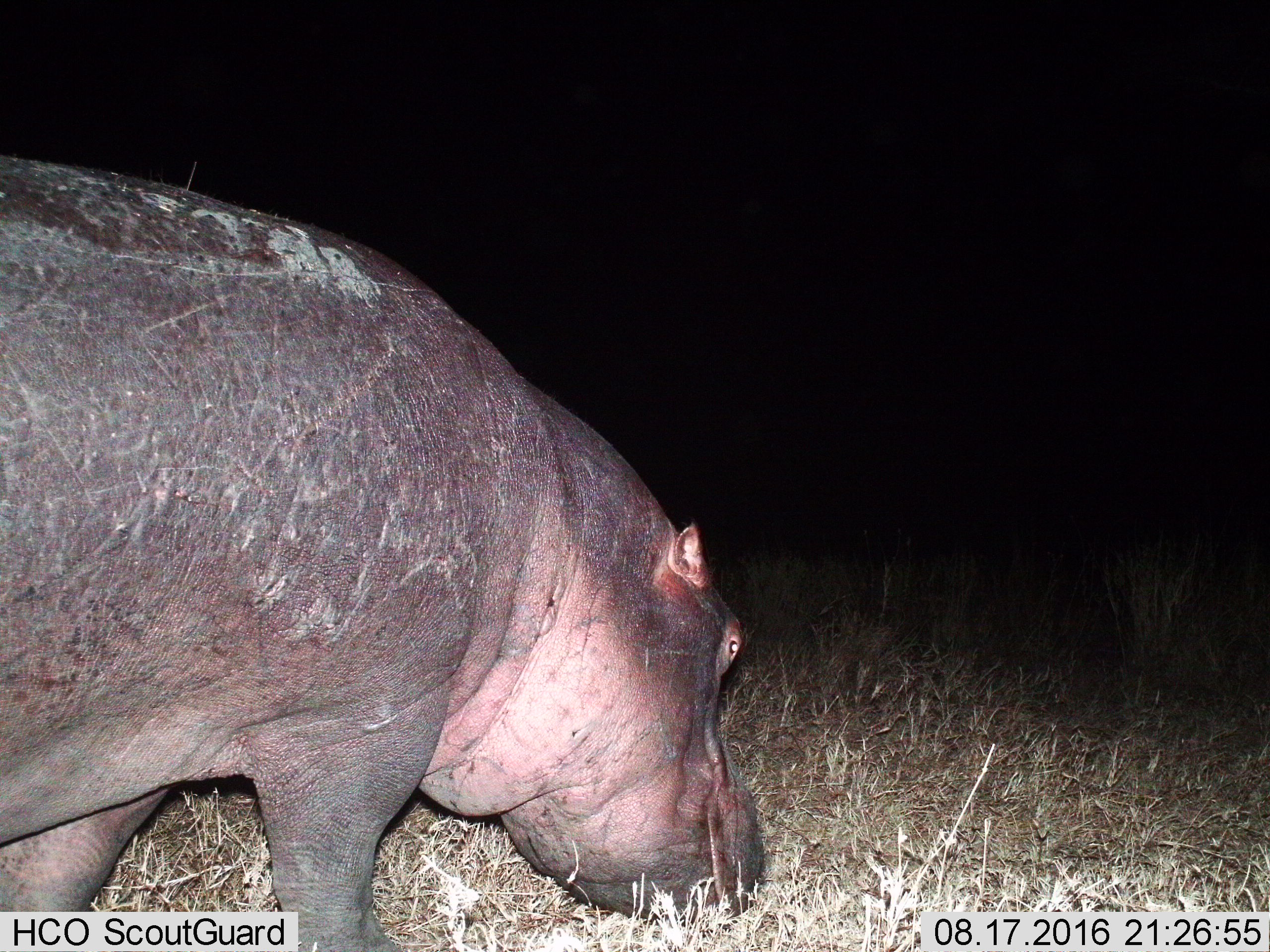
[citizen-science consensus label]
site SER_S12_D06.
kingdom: Animalia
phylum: Chordata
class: Mammalia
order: Artiodactyla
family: Hippopotamidae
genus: Hippopotamus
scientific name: Hippopotamus amphibius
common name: hippopotamus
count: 1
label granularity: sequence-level